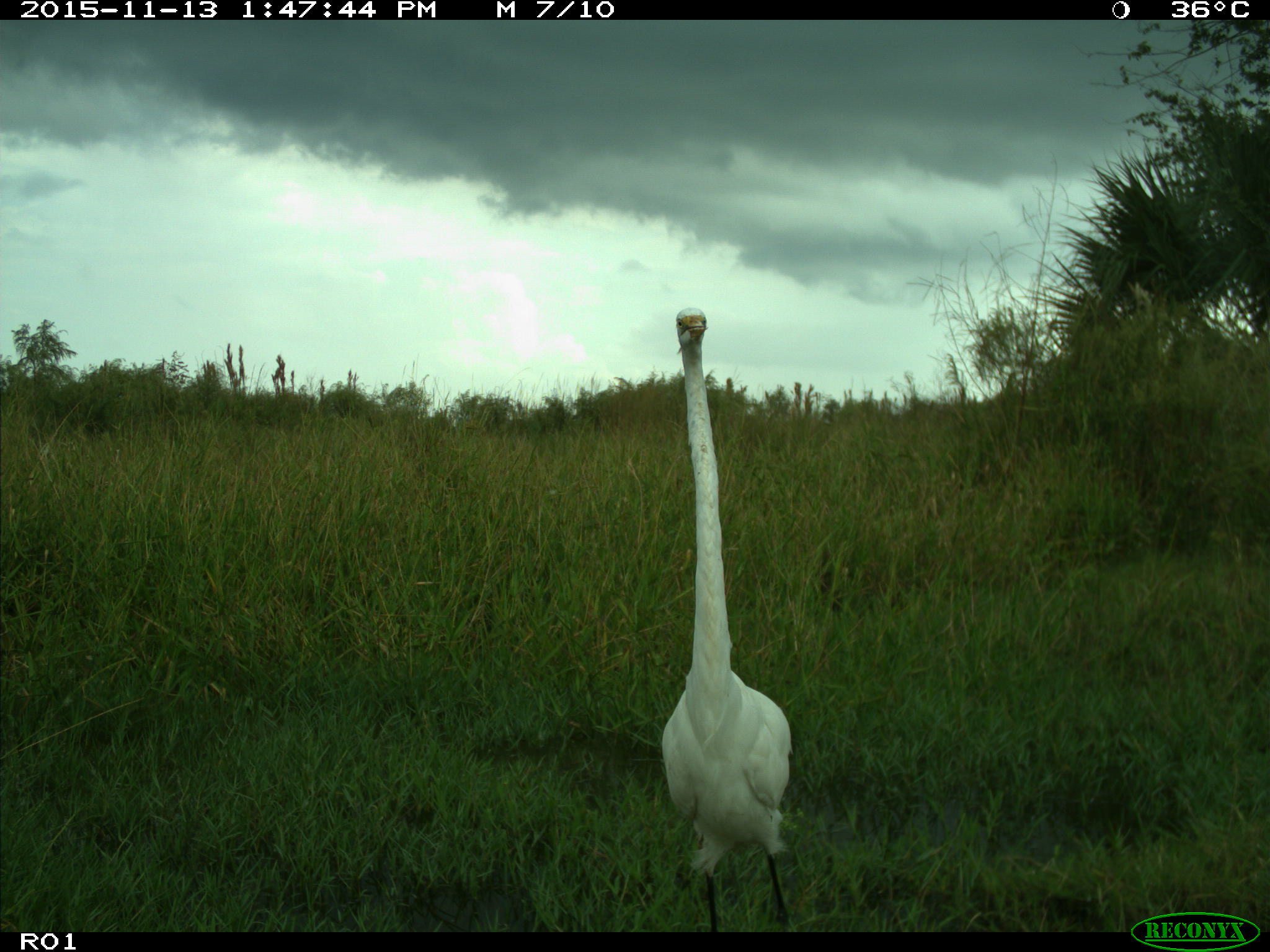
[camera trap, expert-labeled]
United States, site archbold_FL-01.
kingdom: Animalia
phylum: Chordata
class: Aves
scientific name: Aves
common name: birds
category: unidentified bird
Unidentified bird (birds) (Aves).